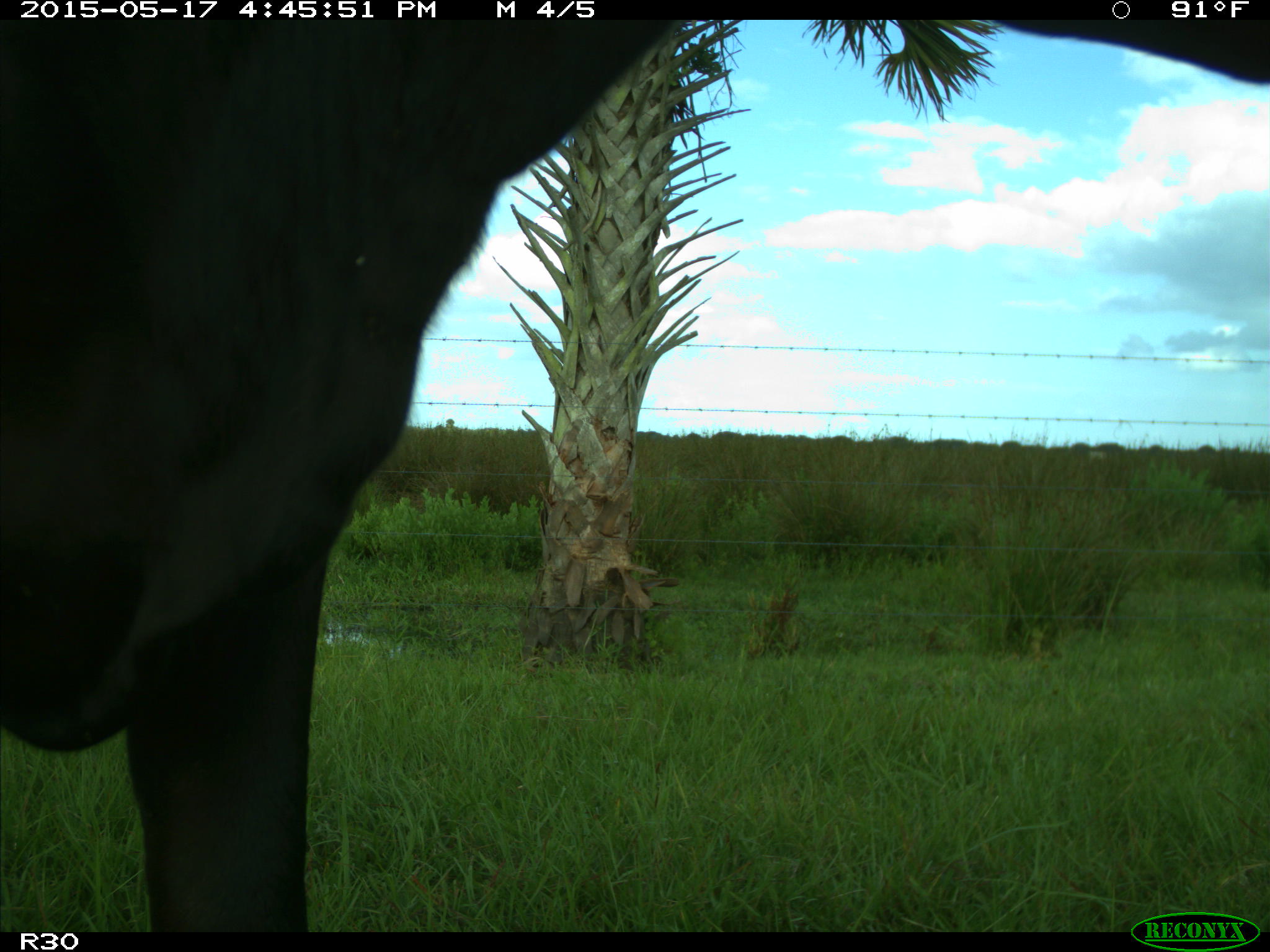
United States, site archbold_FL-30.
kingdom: Animalia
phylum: Chordata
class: Mammalia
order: Artiodactyla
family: Bovidae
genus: Bos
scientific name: Bos taurus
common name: domestic cow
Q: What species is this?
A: Bos taurus (domestic cow).